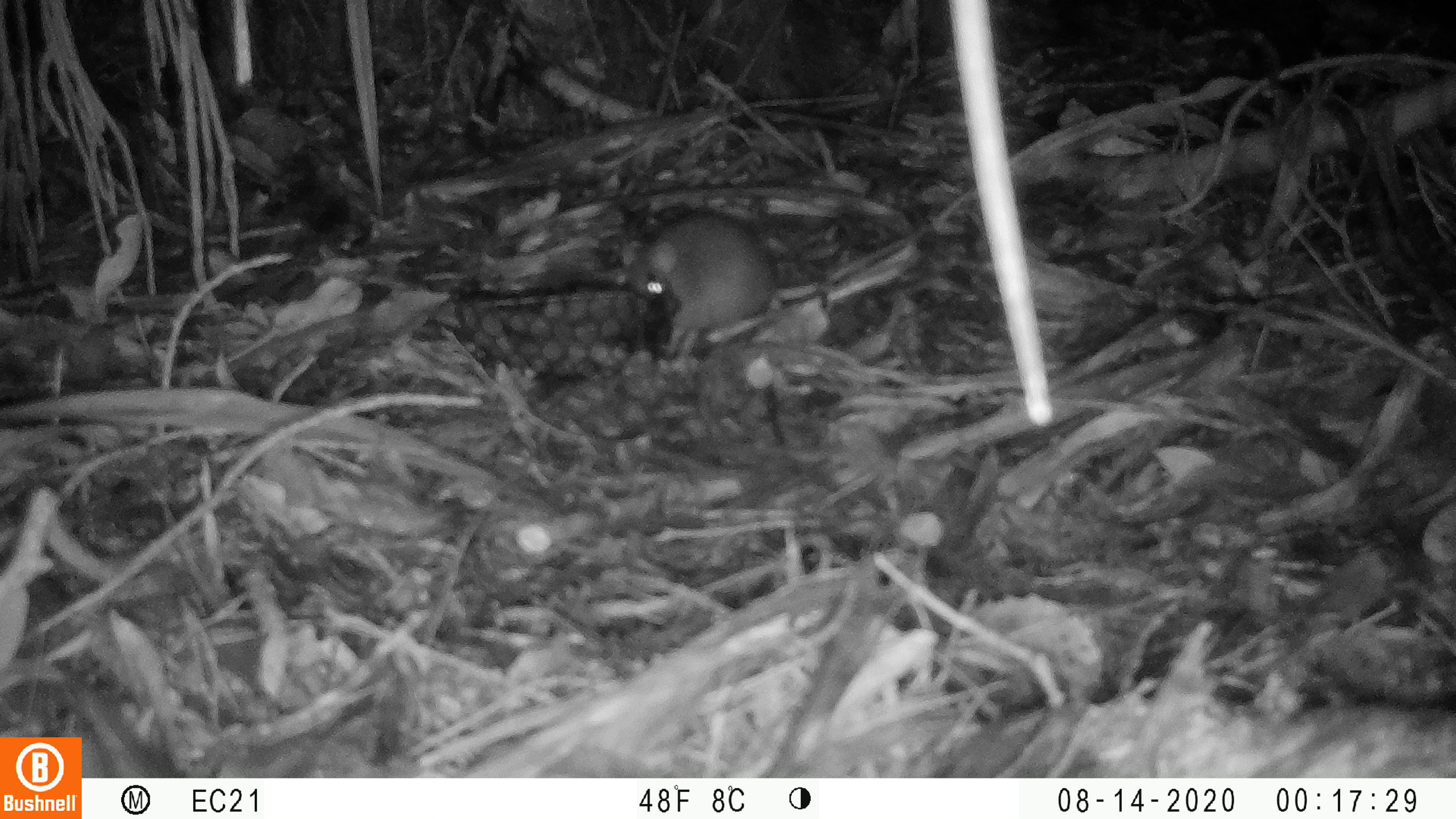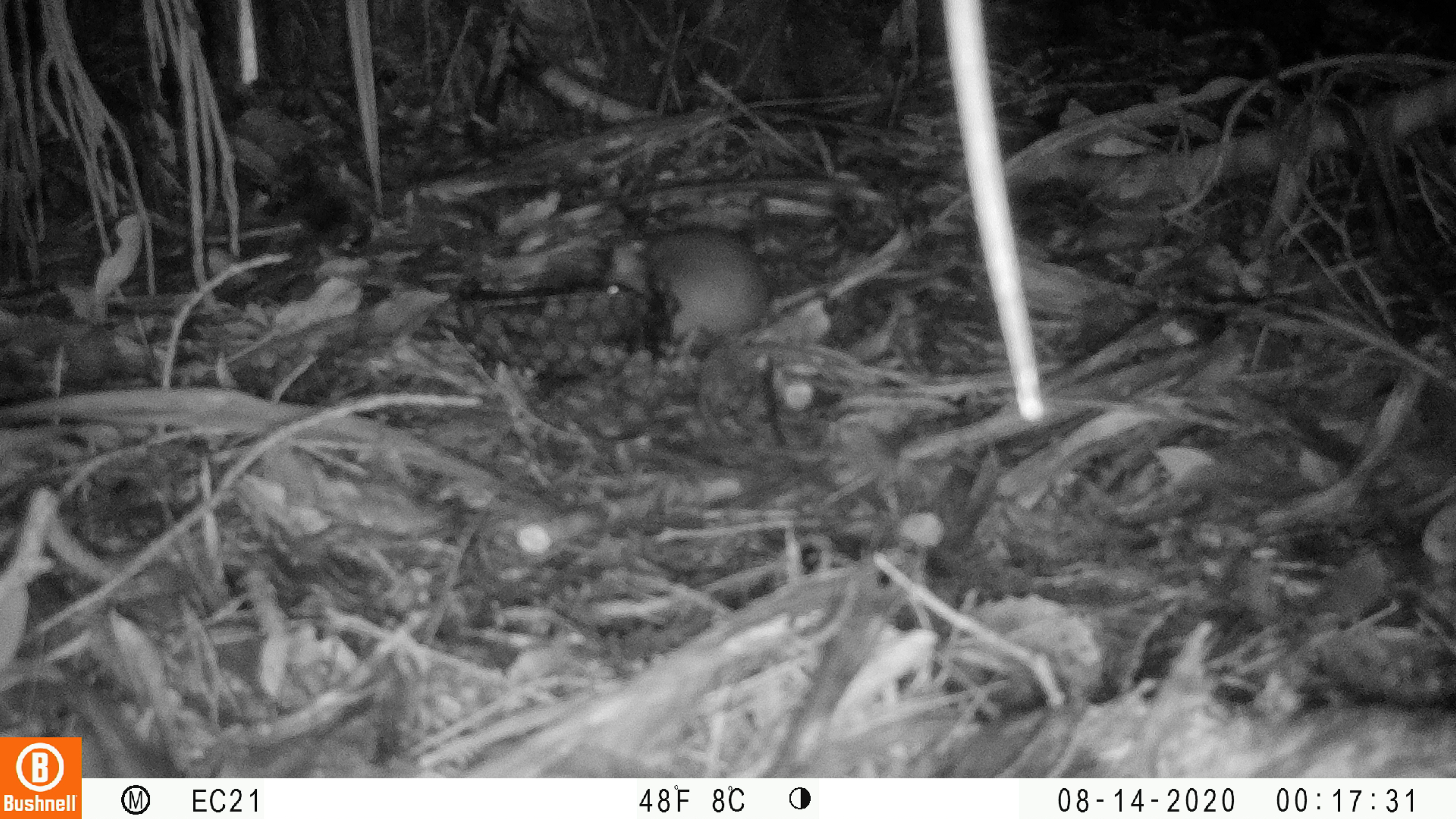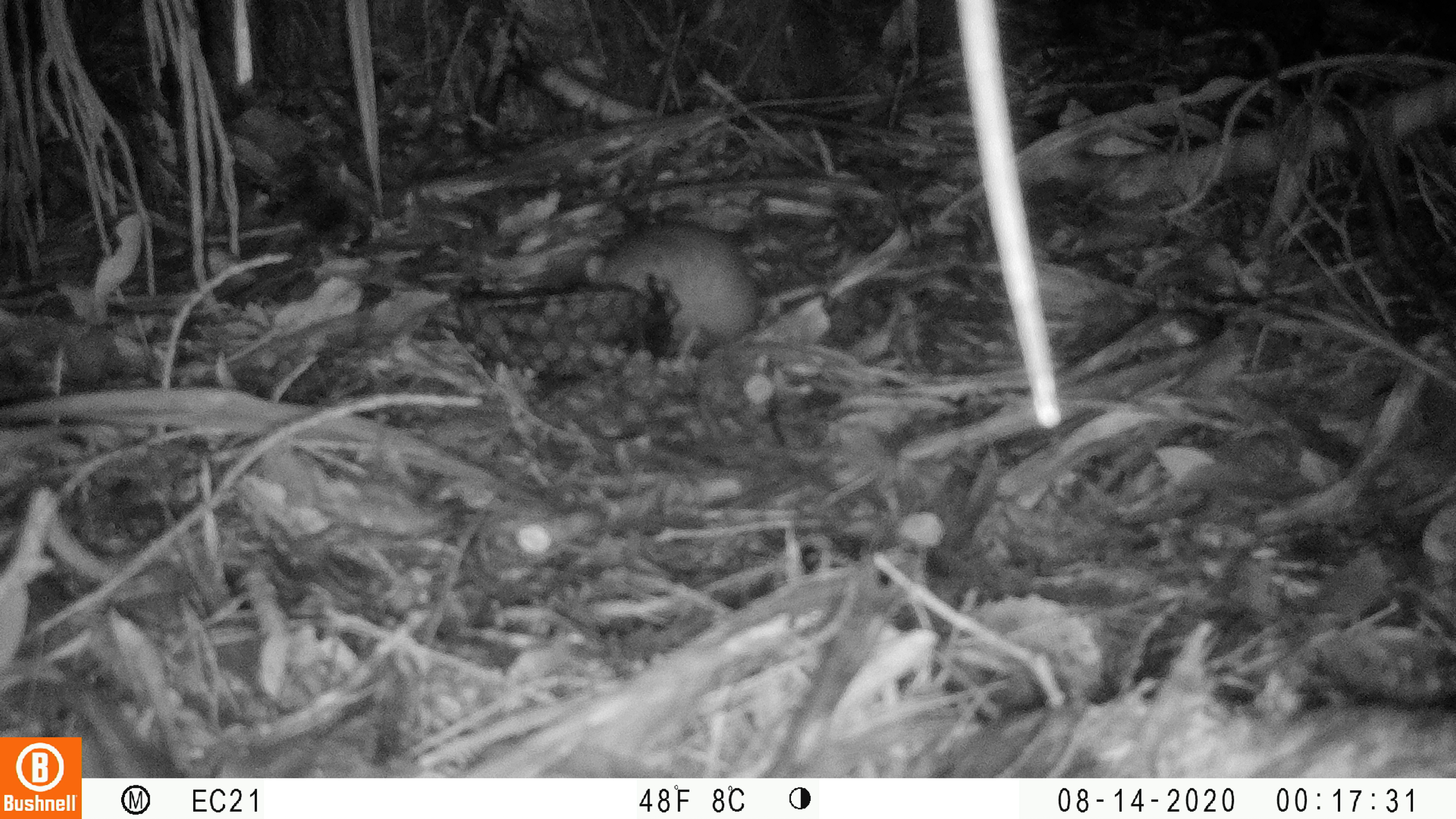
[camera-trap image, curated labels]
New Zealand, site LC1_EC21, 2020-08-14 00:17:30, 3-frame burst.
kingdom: Animalia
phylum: Chordata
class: Mammalia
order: Rodentia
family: Muridae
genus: Rattus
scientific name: Rattus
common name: rat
Rat (Rattus).